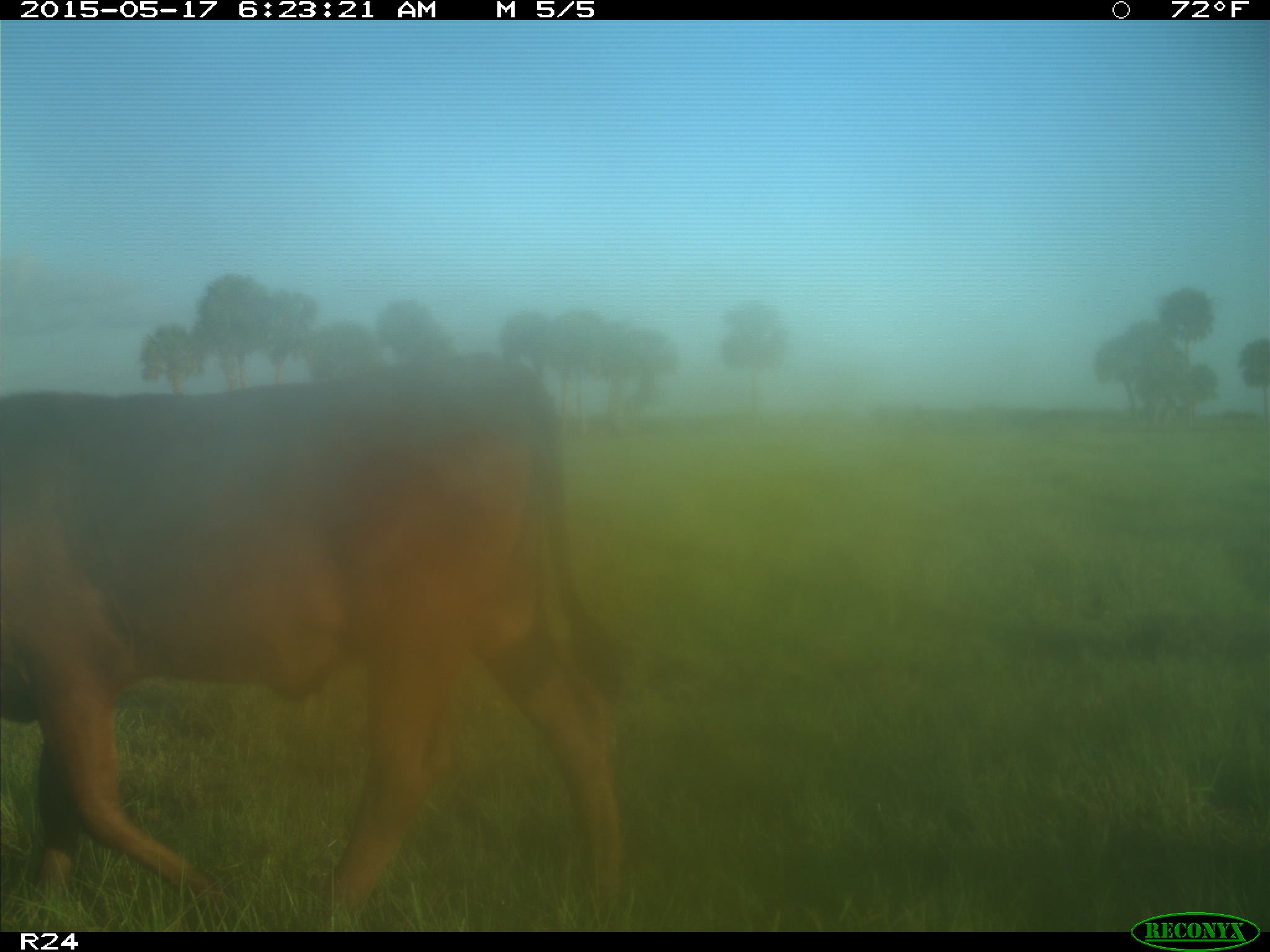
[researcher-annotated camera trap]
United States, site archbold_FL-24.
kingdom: Animalia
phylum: Chordata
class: Mammalia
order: Artiodactyla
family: Bovidae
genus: Bos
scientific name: Bos taurus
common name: domestic cow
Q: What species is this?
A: Bos taurus (domestic cow).